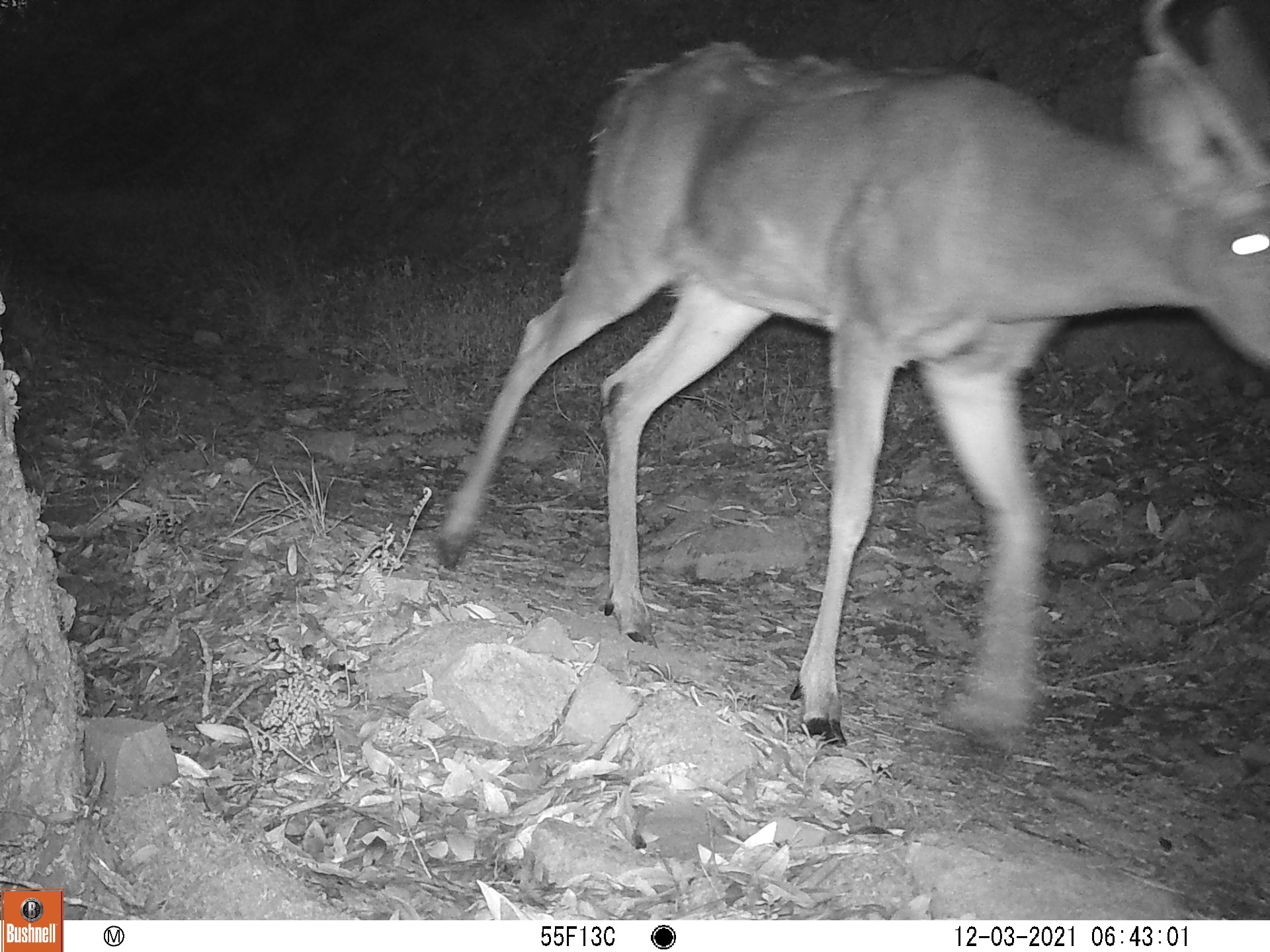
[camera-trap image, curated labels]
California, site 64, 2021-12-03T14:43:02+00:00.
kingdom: Animalia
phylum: Chordata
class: Mammalia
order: Artiodactyla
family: Cervidae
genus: Odocoileus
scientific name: Odocoileus hemionus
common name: mule deer